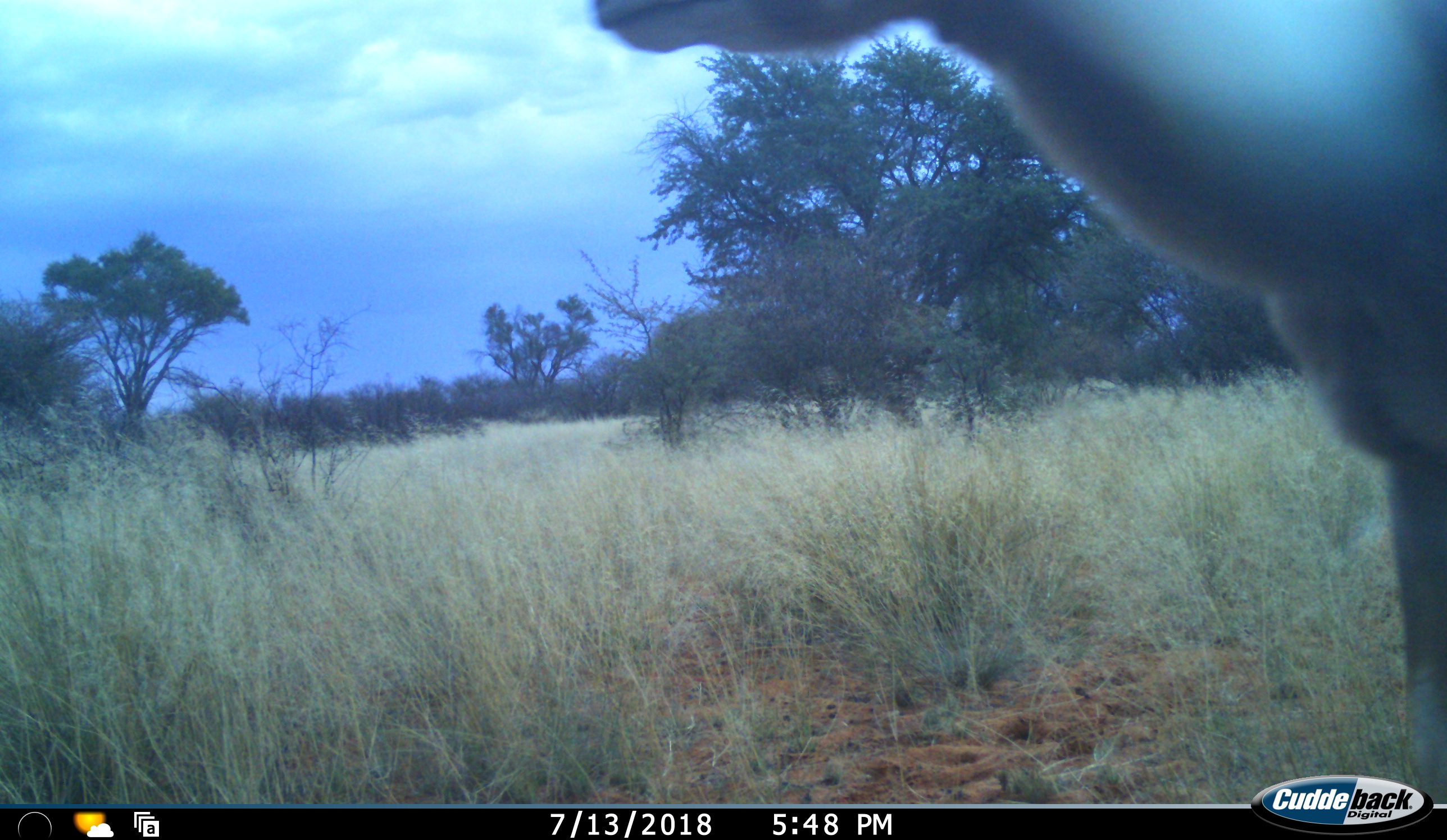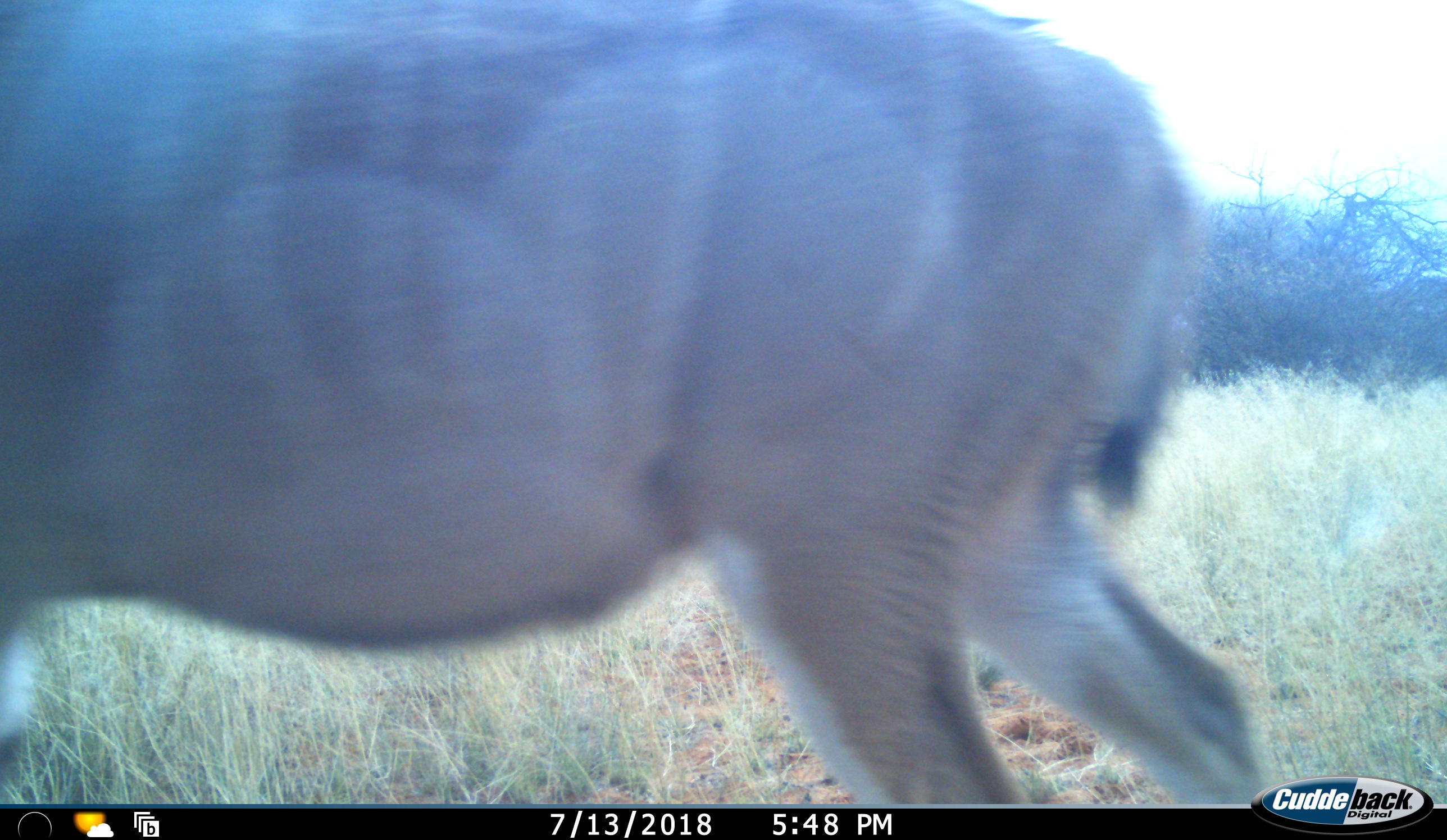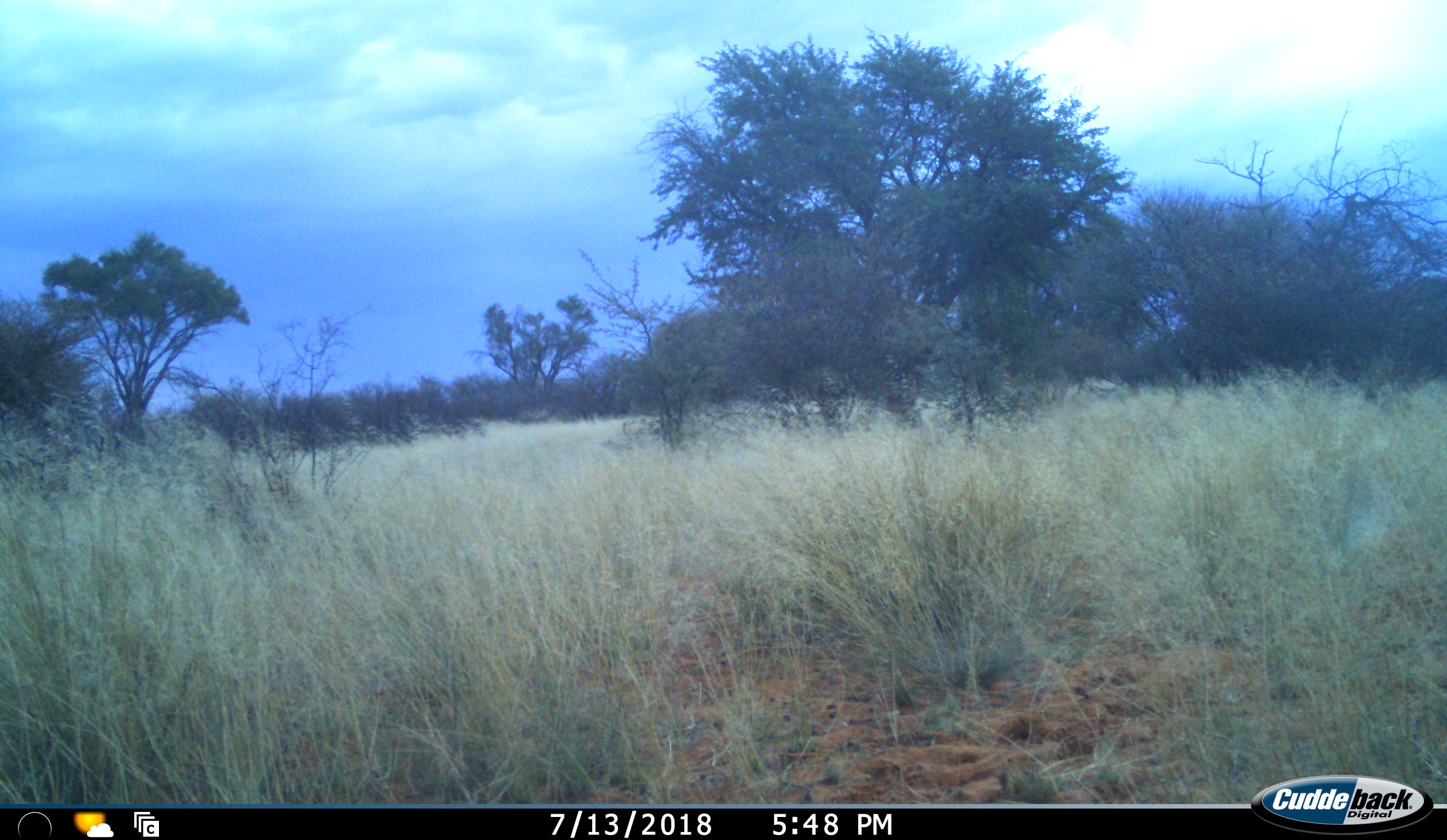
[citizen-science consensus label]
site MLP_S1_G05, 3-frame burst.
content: unidentified animal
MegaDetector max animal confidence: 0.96